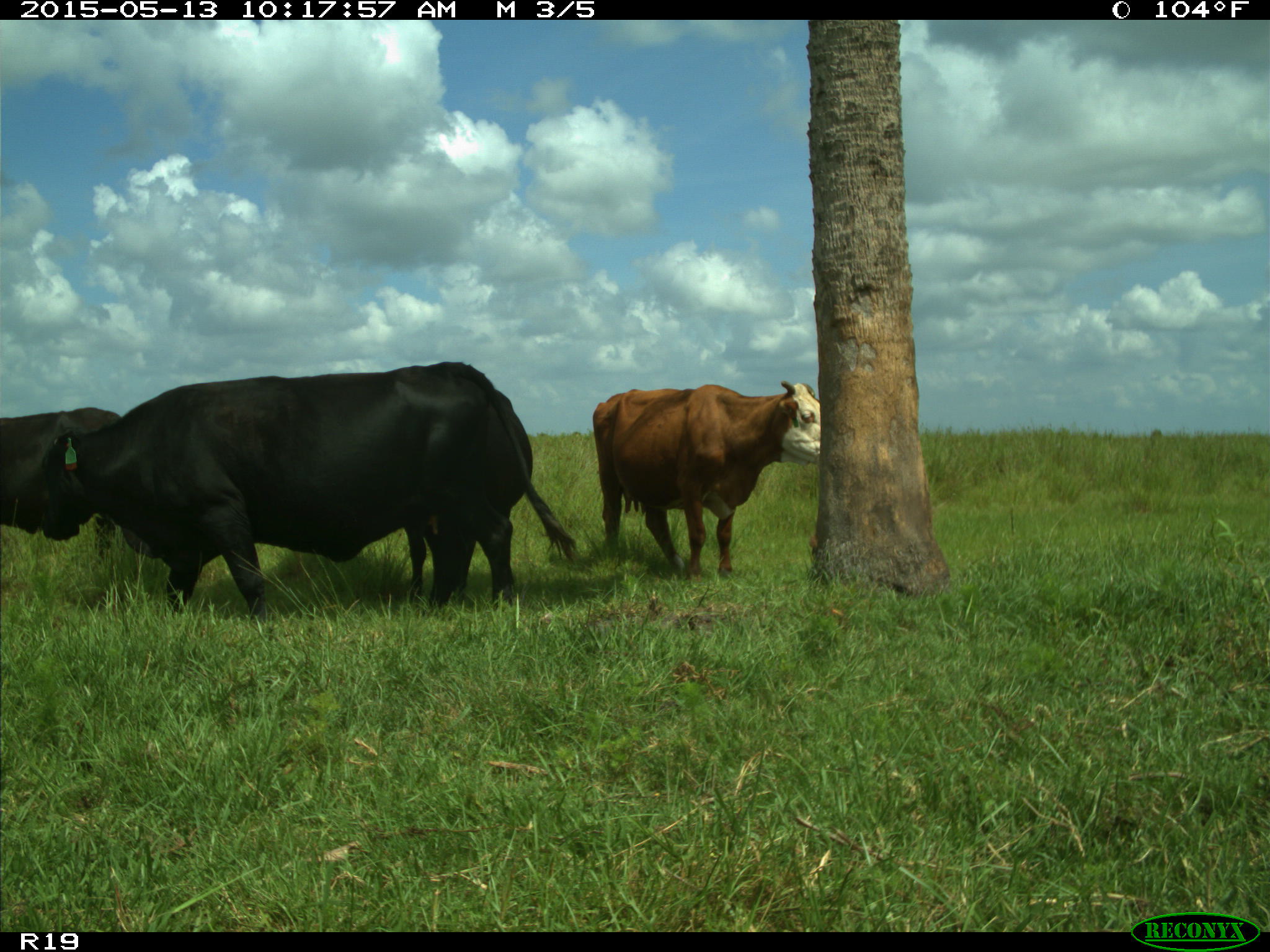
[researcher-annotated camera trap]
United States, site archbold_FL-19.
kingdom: Animalia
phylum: Chordata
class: Mammalia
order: Artiodactyla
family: Bovidae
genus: Bos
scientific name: Bos taurus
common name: domestic cow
Bos taurus (domestic cow).